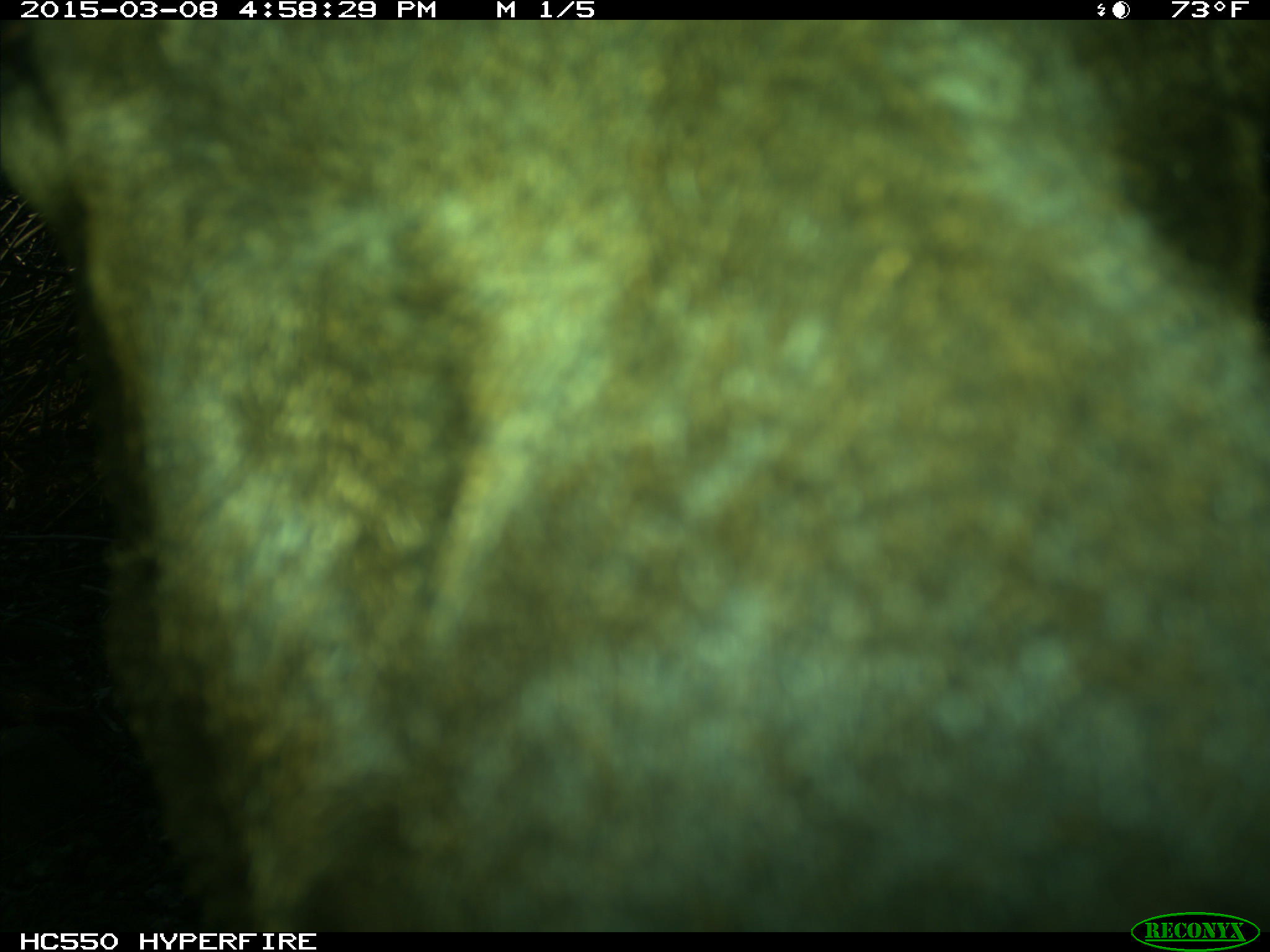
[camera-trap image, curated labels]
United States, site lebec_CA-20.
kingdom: Animalia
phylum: Chordata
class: Mammalia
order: Artiodactyla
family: Cervidae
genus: Cervus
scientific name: Cervus canadensis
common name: elk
Cervus canadensis (elk).